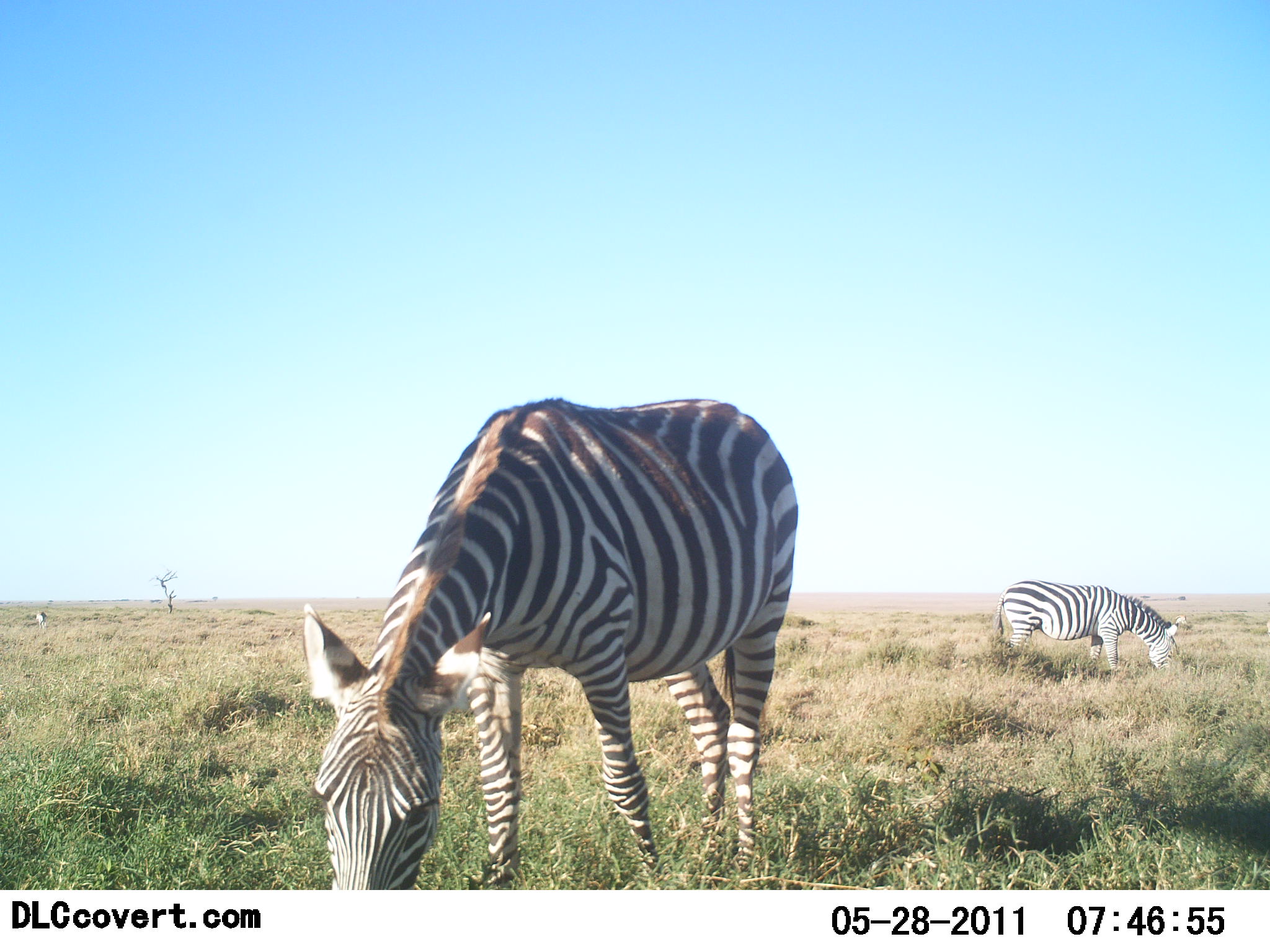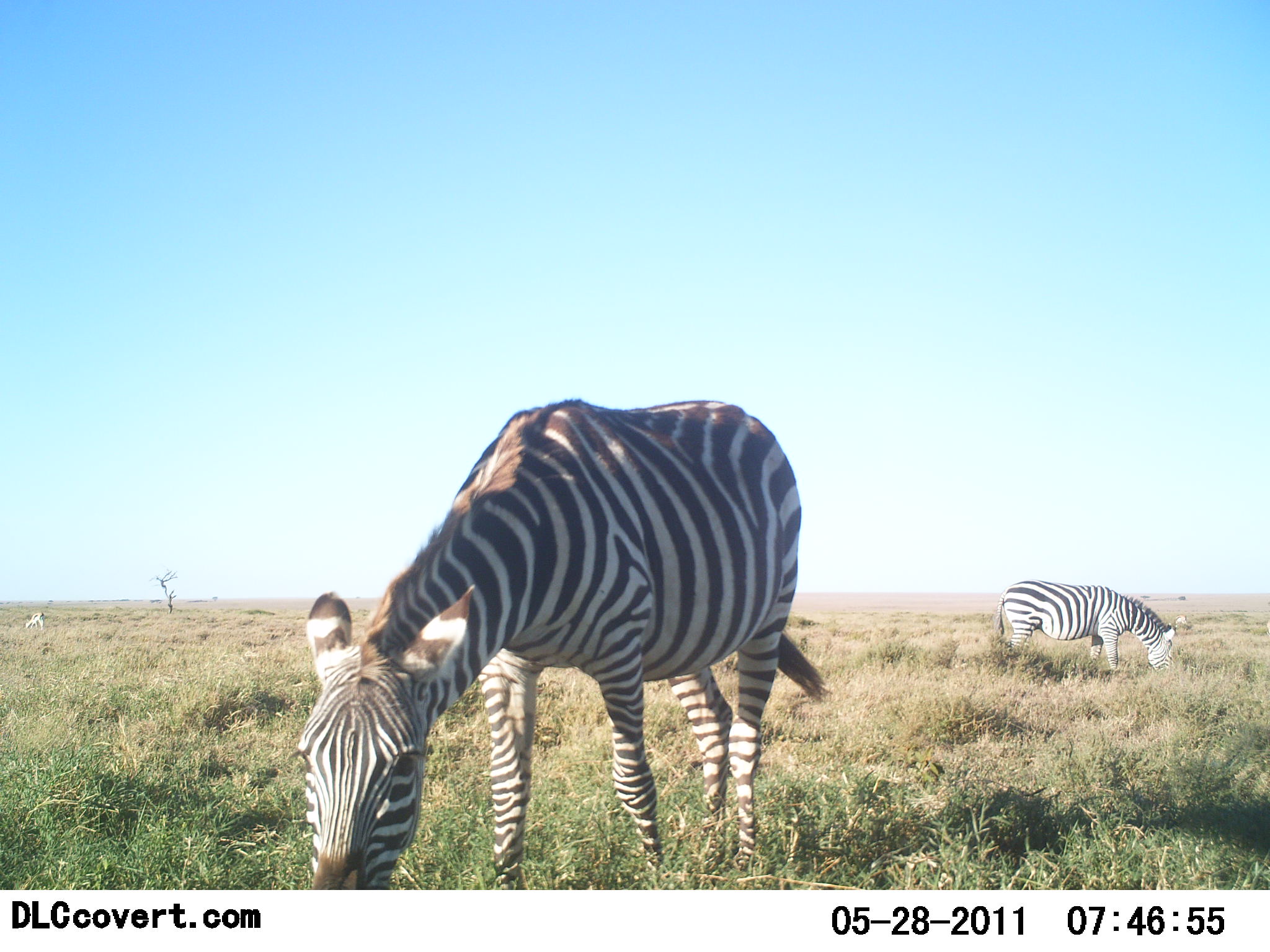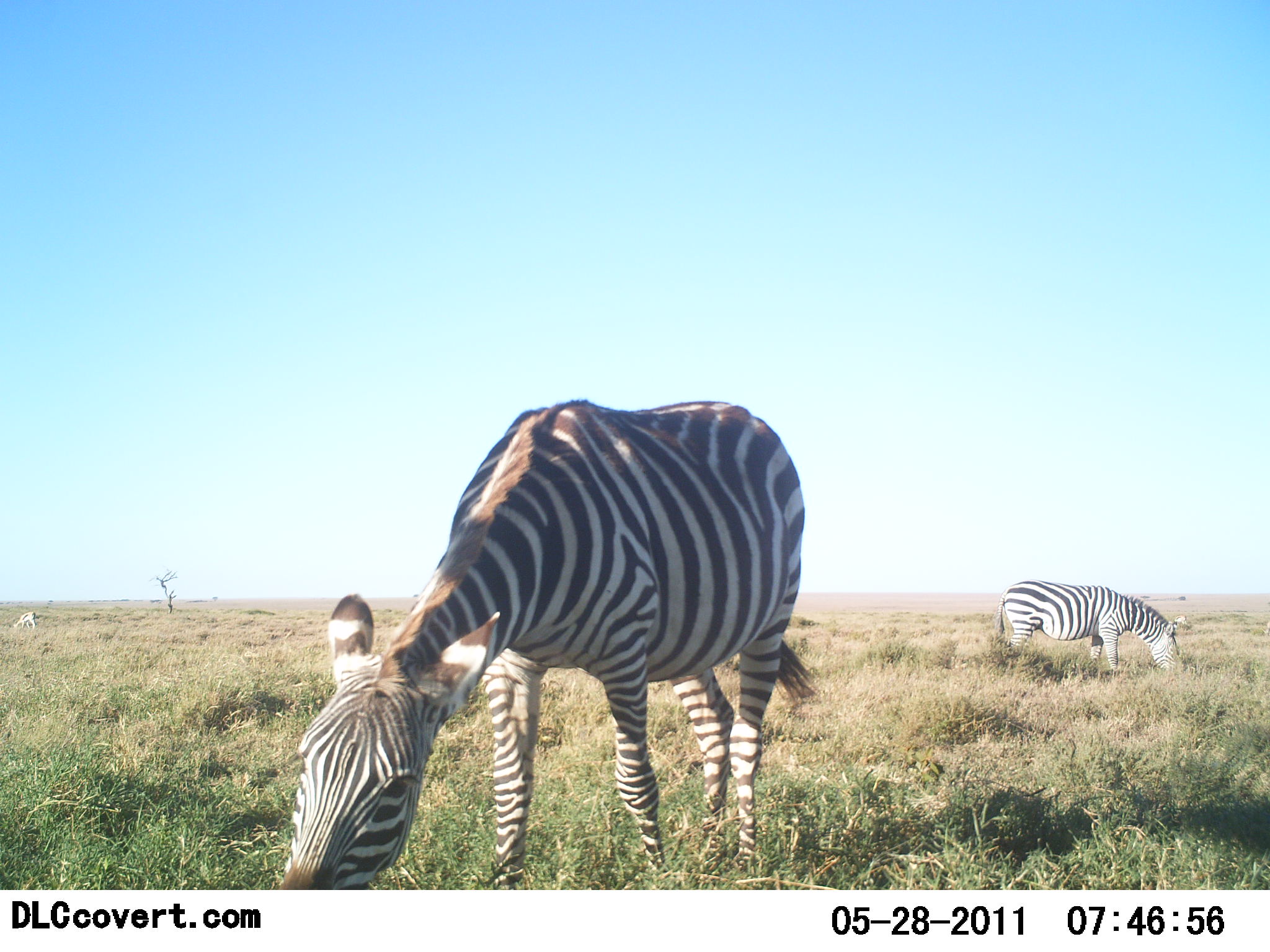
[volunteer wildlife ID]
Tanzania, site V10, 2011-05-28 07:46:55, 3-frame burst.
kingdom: Animalia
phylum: Chordata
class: Mammalia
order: Perissodactyla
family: Equidae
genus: Equus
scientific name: Equus quagga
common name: plains zebra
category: zebra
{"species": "zebra (plains zebra) (Equus quagga)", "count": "2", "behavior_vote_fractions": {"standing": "8%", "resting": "0%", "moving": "8%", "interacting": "0%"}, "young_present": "0%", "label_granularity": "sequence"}